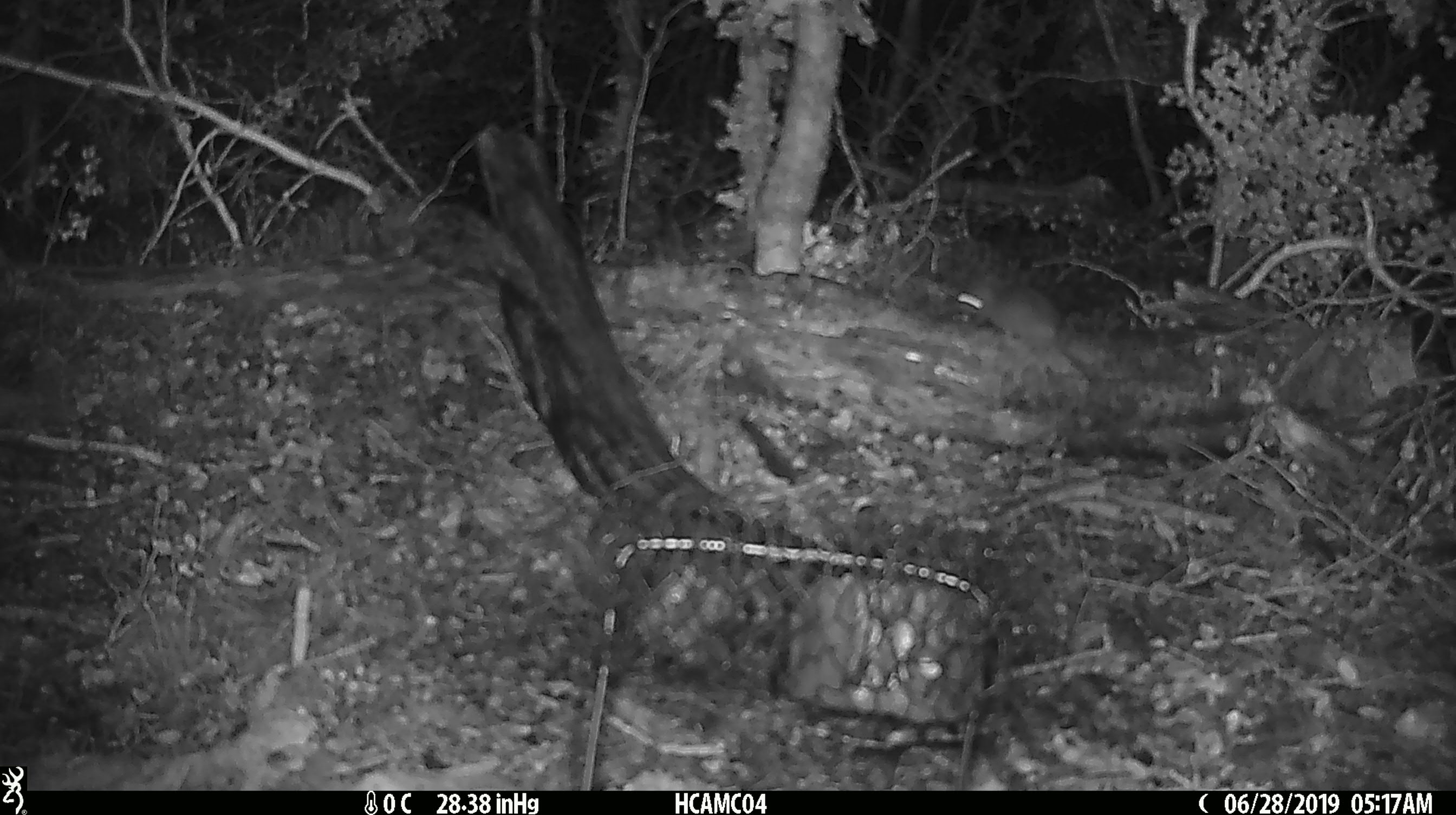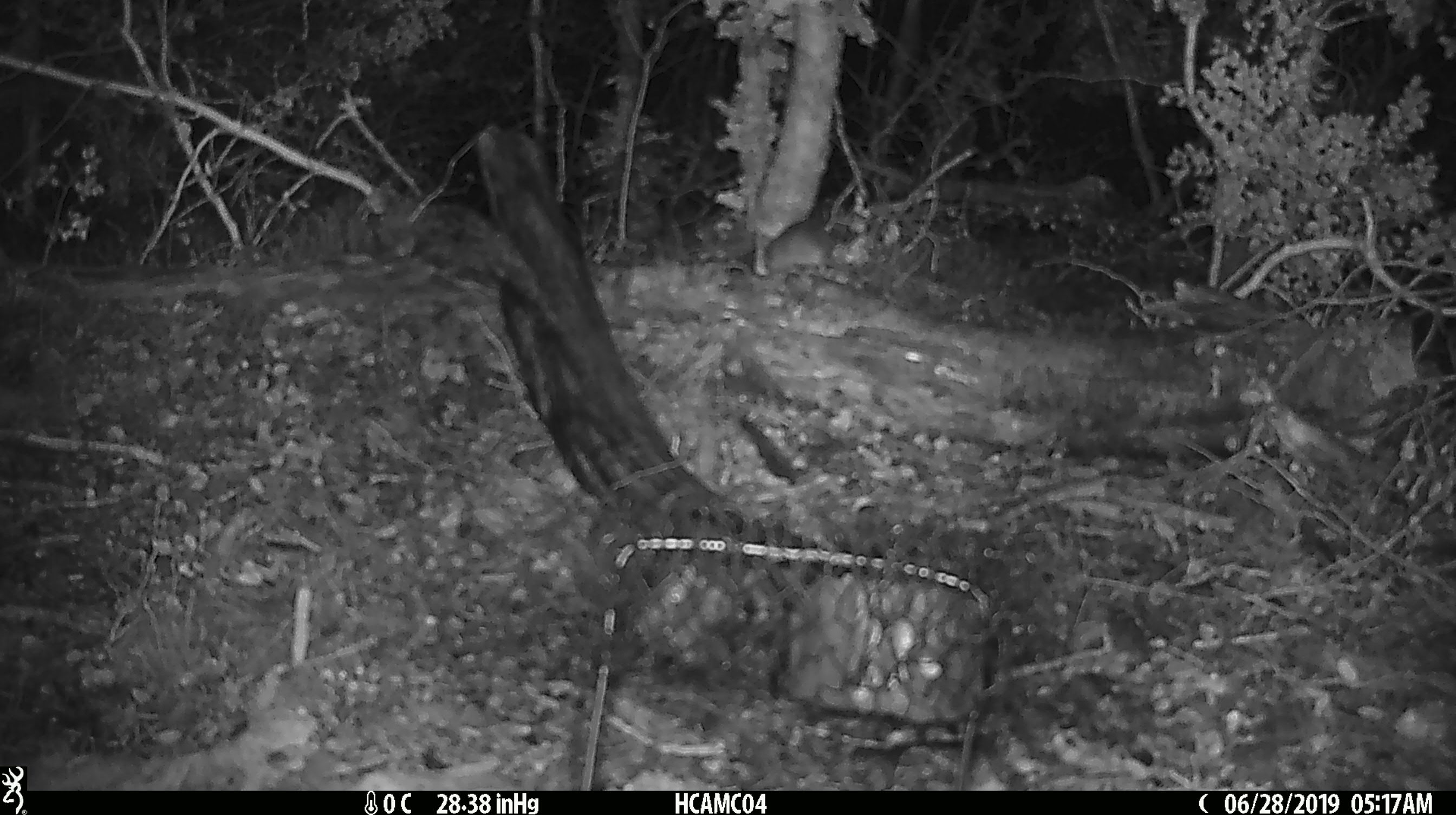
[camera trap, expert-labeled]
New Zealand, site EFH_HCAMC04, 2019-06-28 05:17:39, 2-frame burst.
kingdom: Animalia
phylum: Chordata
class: Mammalia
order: Rodentia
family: Muridae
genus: Mus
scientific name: Mus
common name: mouse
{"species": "mouse (Mus)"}